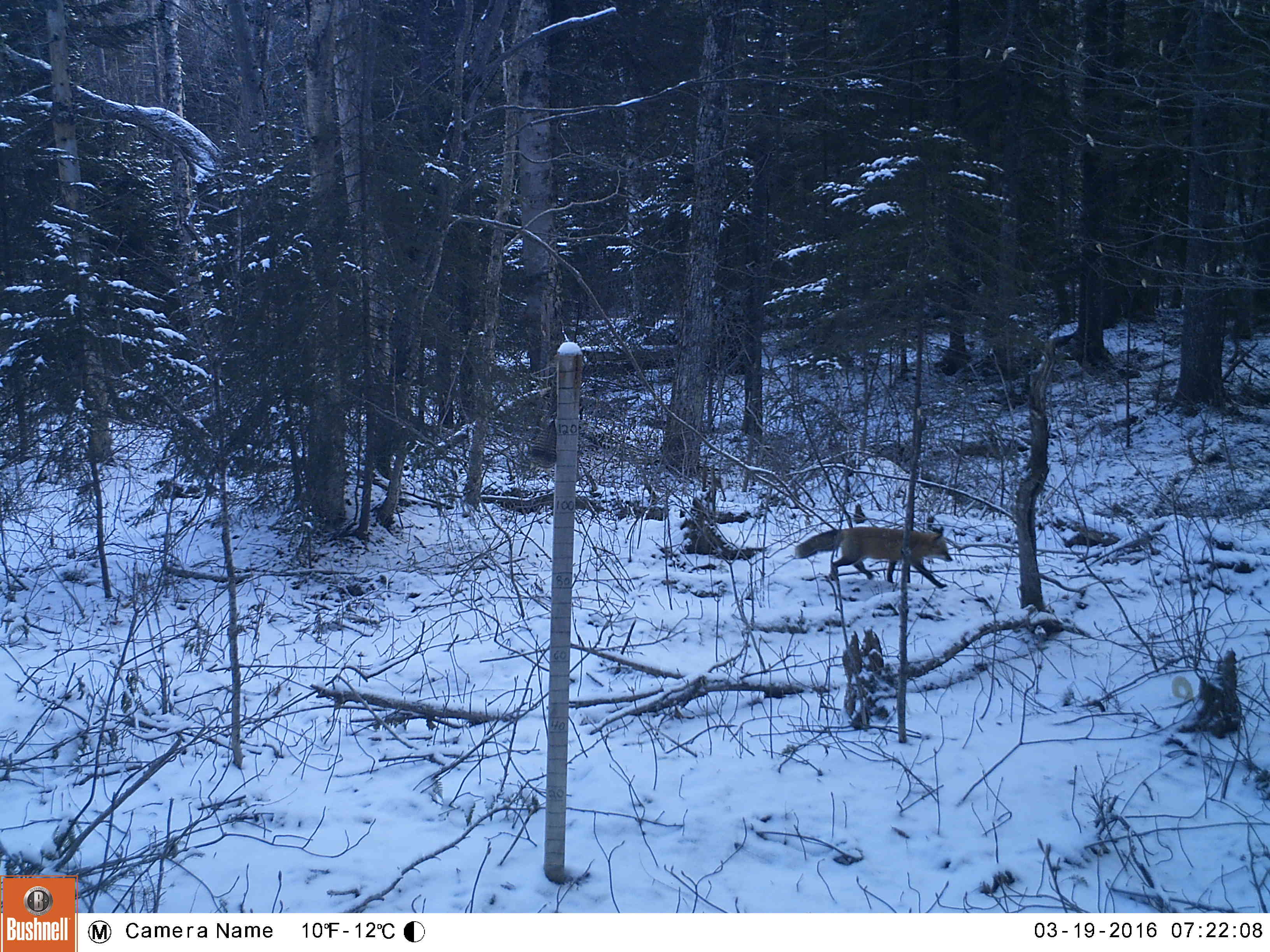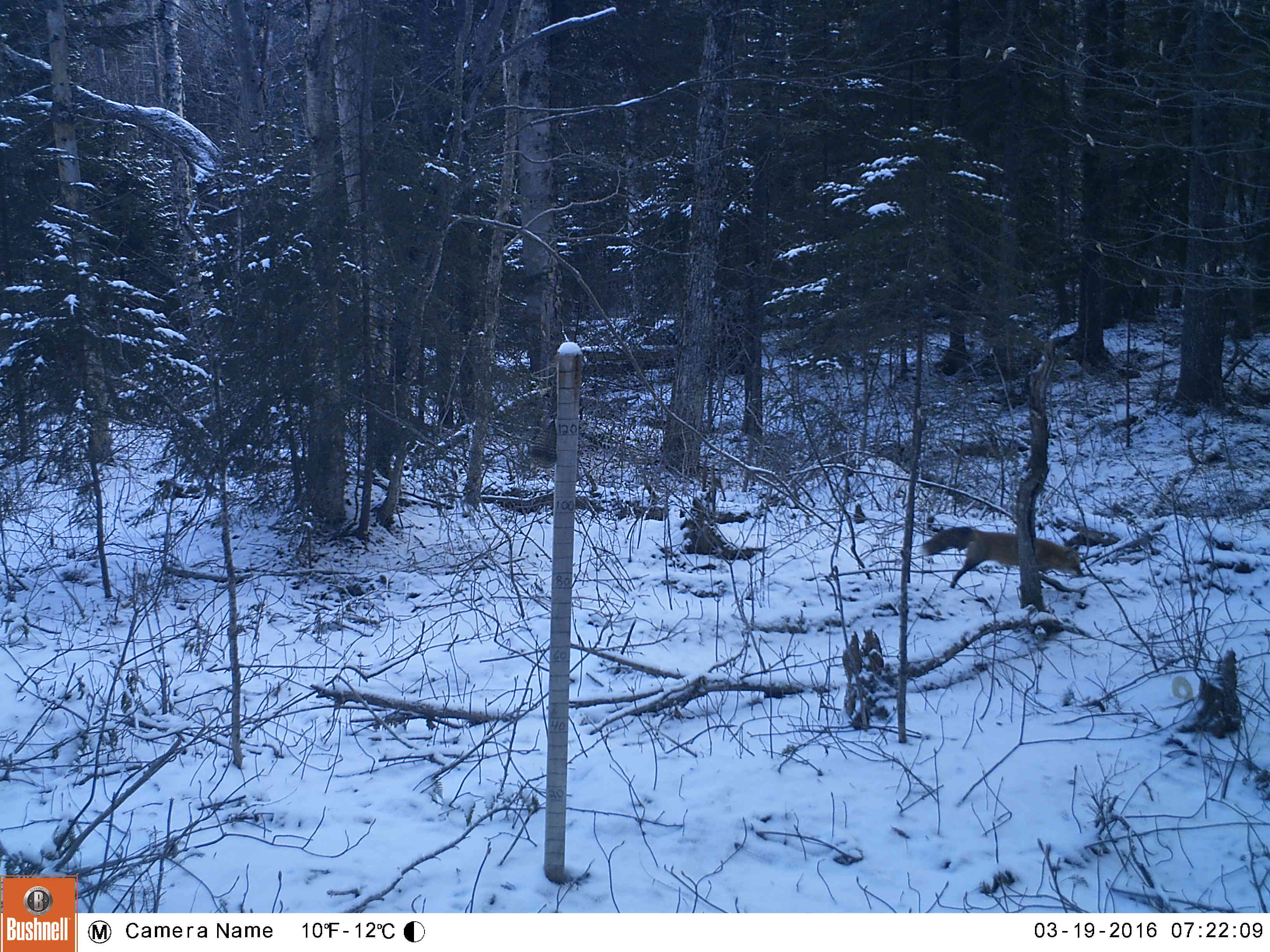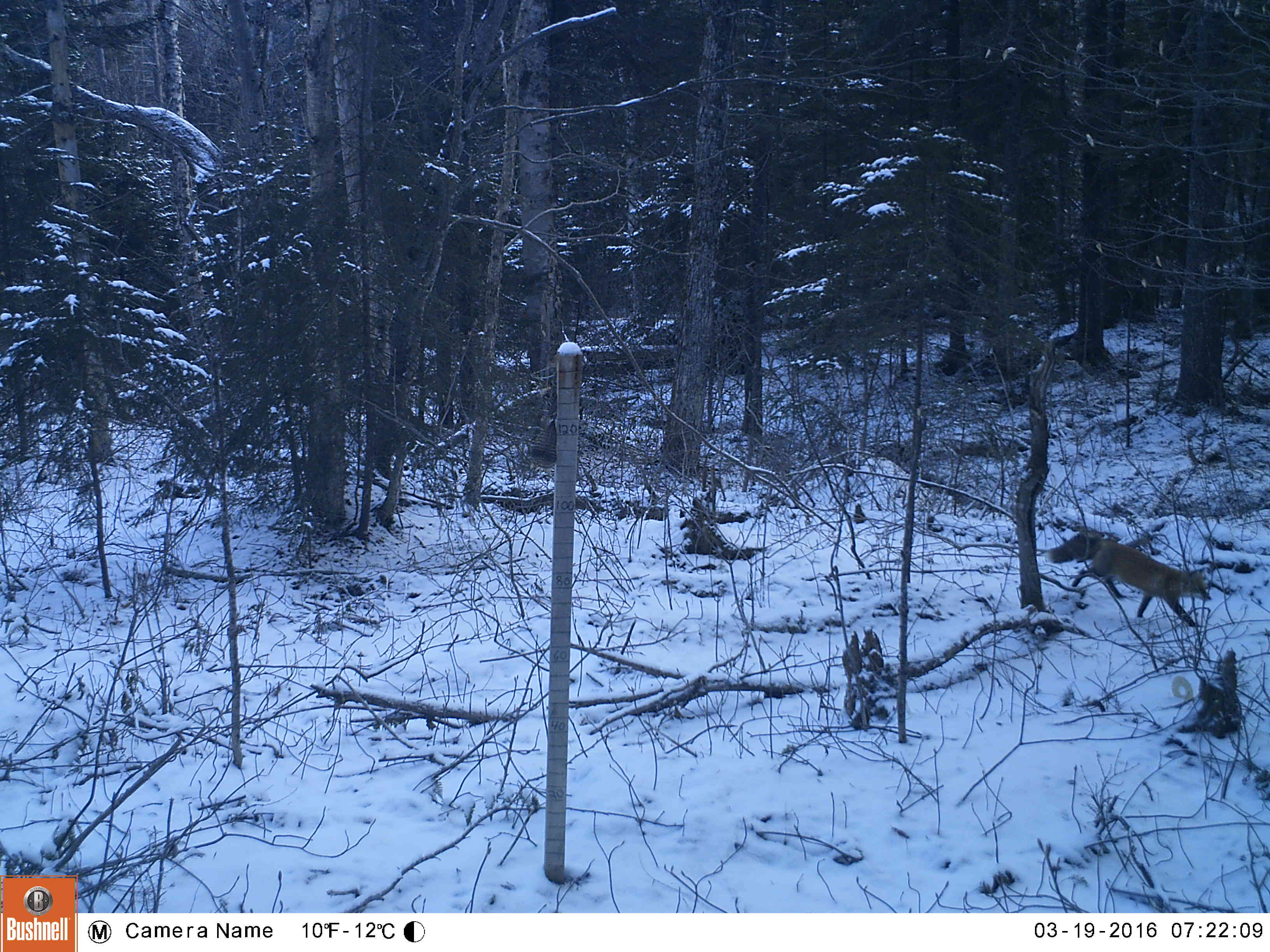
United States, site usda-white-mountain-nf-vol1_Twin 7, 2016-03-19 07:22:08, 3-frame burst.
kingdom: Animalia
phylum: Chordata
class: Mammalia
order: Carnivora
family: Canidae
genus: Vulpes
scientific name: Vulpes vulpes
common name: red fox